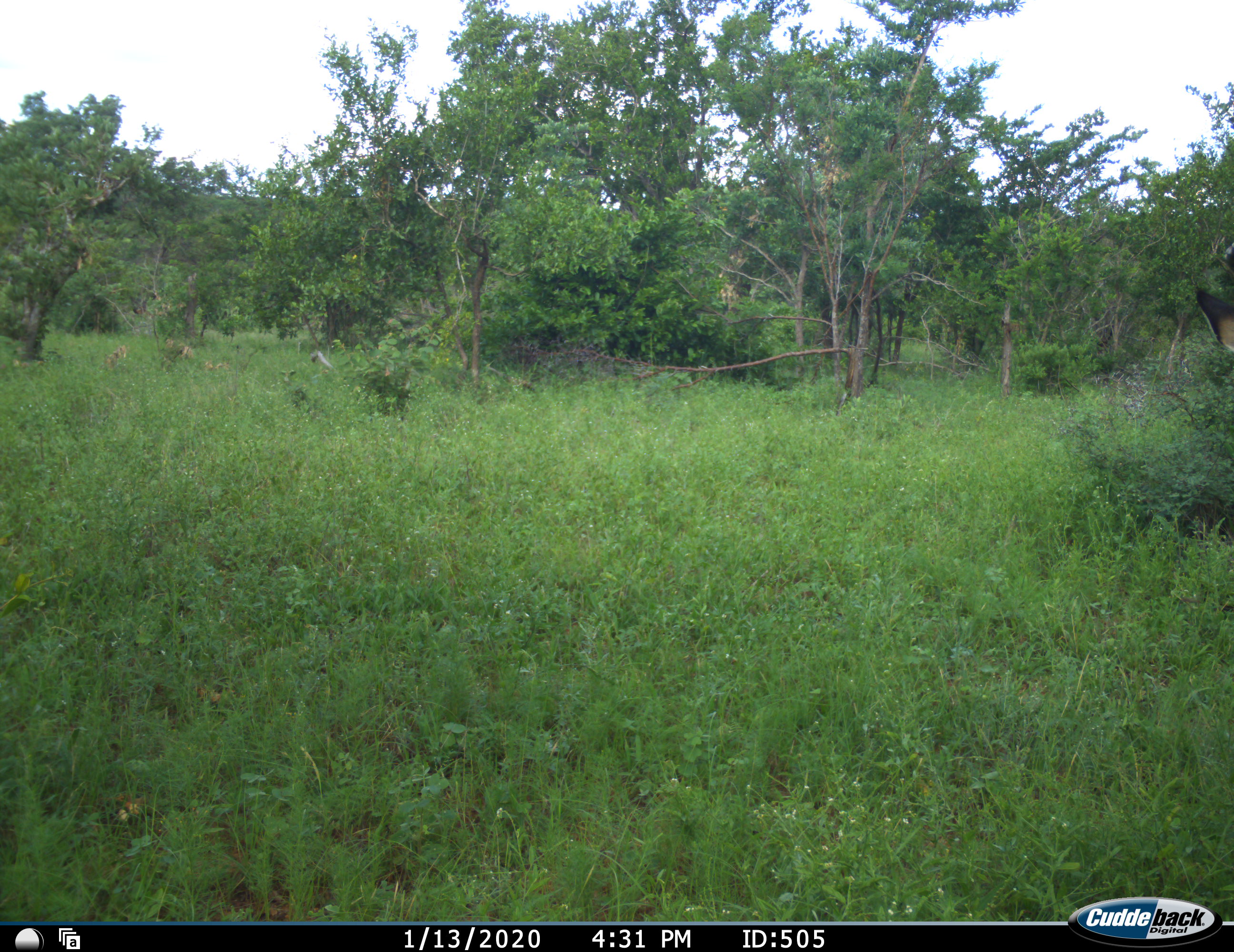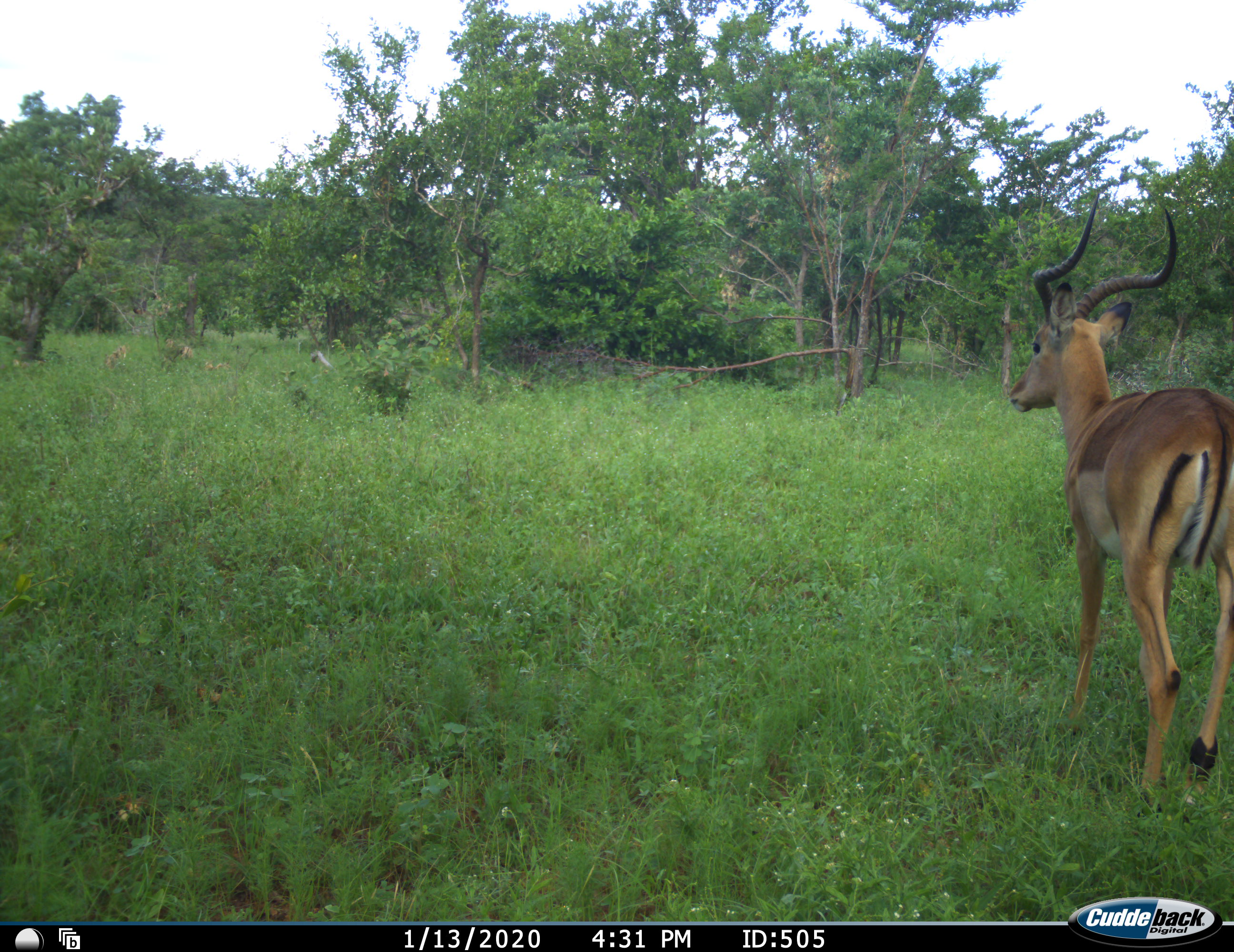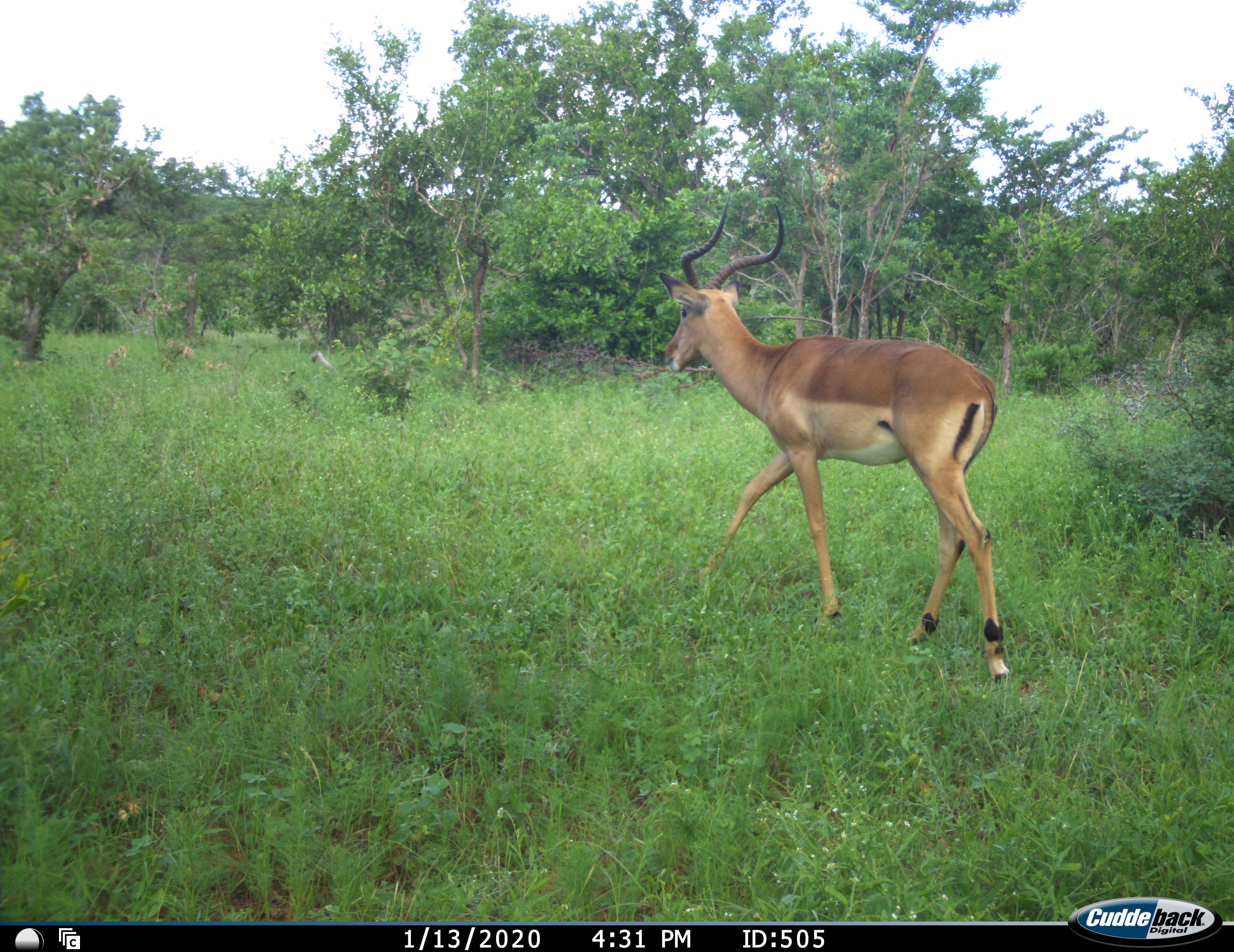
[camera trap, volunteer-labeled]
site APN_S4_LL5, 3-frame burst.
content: unidentified animal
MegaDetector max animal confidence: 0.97